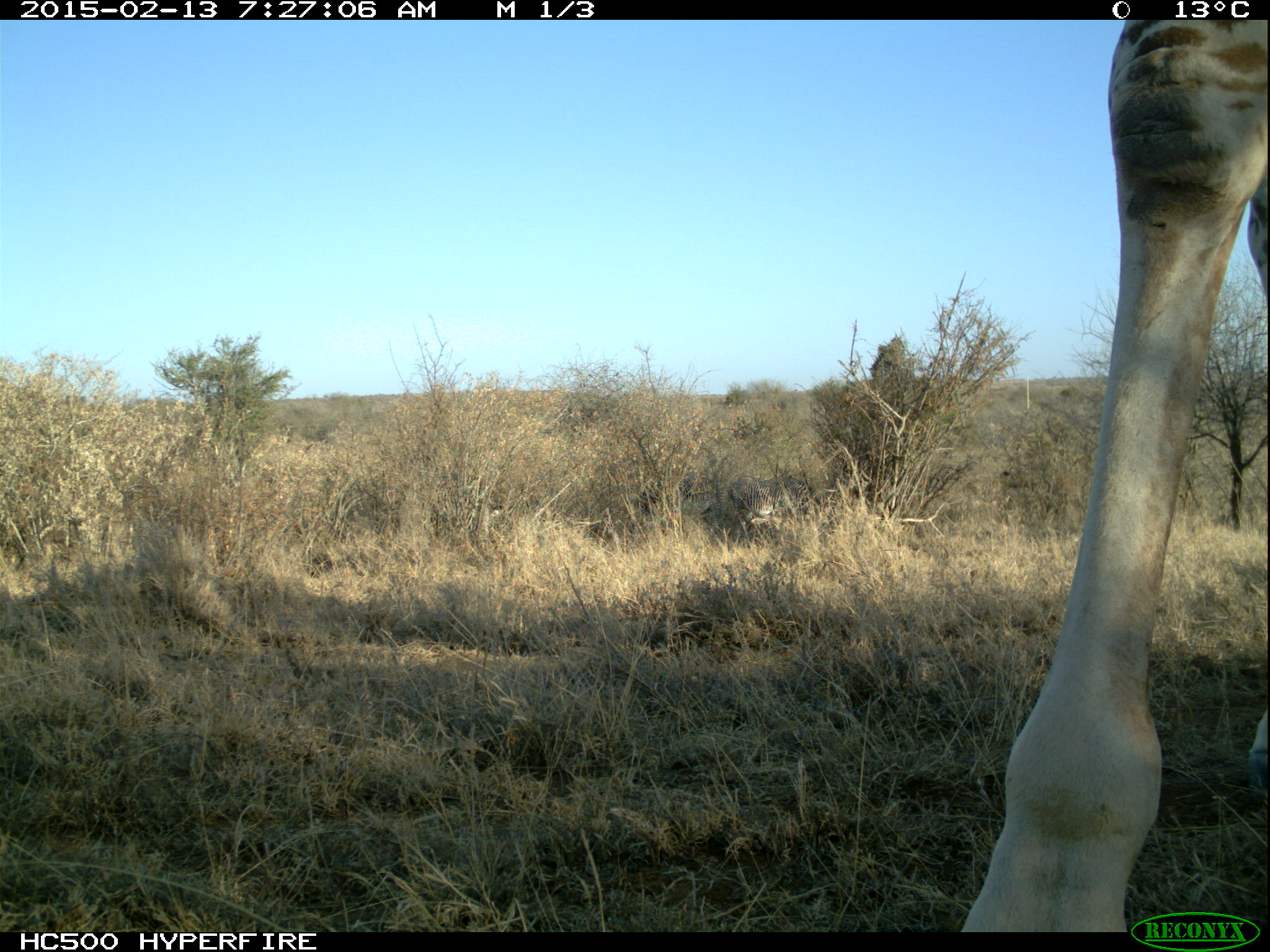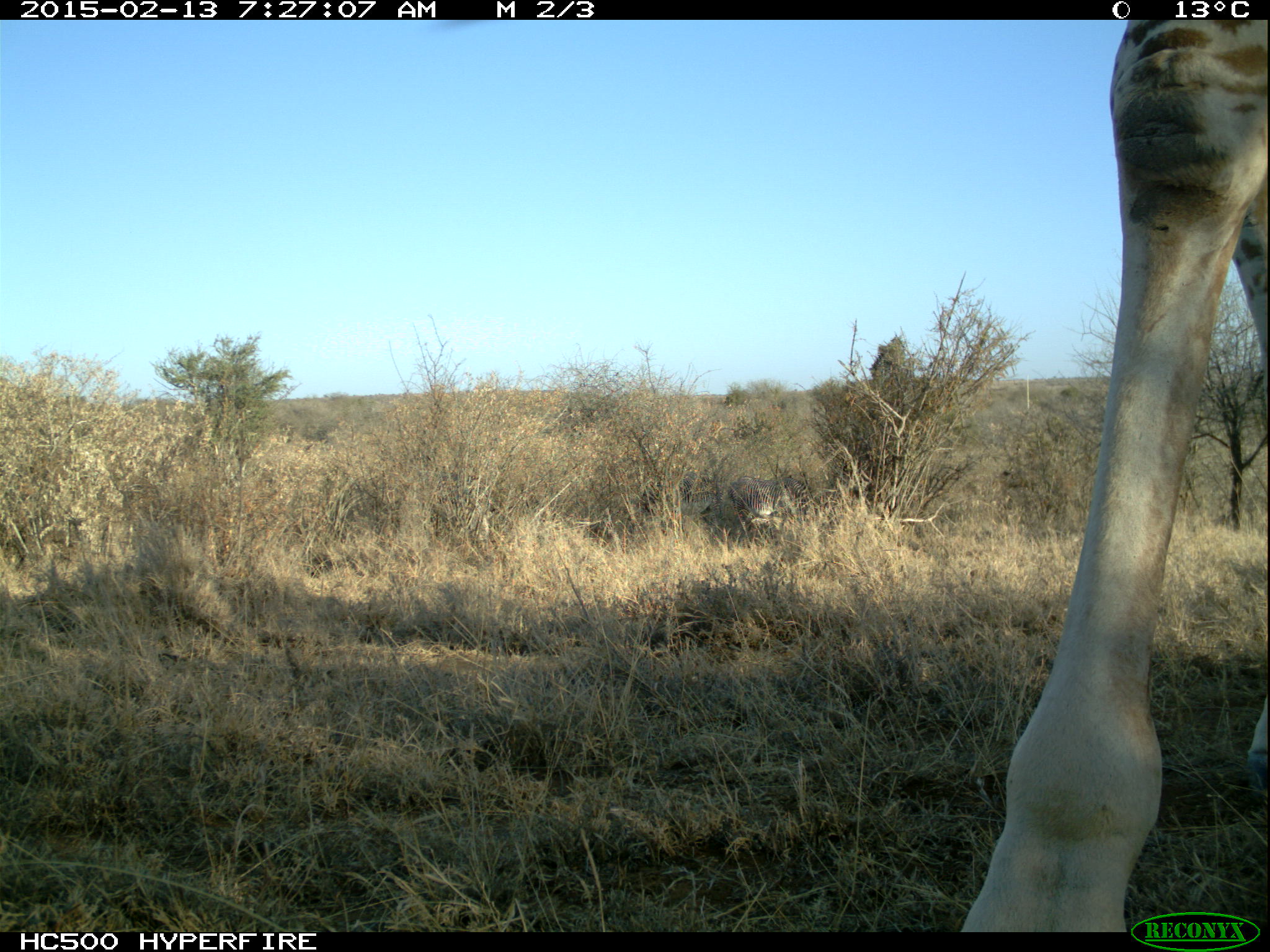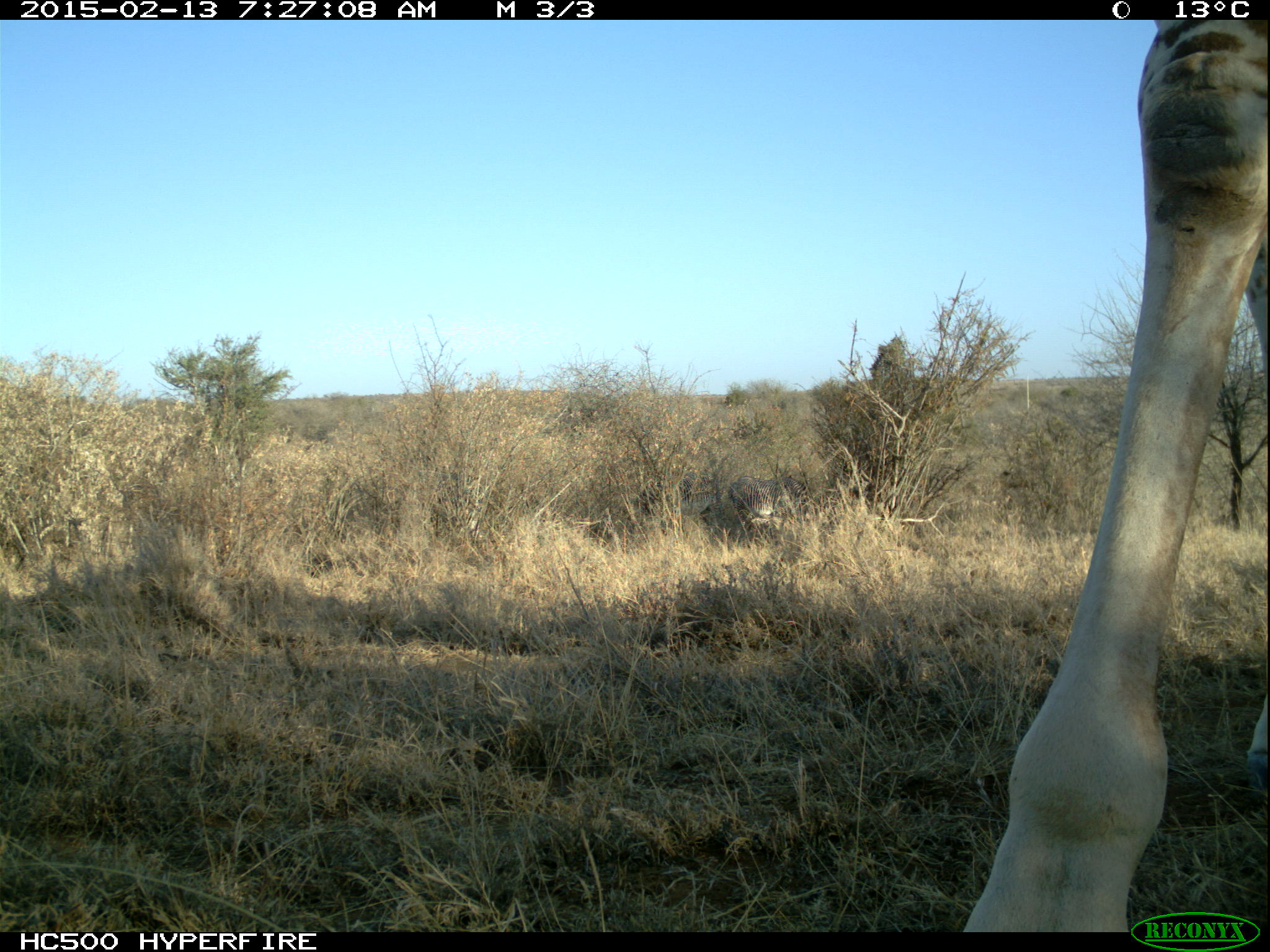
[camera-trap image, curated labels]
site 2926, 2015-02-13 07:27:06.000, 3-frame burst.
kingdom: Animalia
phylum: Chordata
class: Mammalia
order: Artiodactyla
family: Giraffidae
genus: Giraffa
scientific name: Giraffa camelopardalis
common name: giraffe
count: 1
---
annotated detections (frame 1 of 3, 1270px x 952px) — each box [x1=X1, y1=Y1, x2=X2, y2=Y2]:
giraffa camelopardalis: [x1=957, y1=20, x2=1270, y2=926]; [x1=727, y1=475, x2=820, y2=553]; [x1=681, y1=492, x2=723, y2=524]; [x1=694, y1=475, x2=723, y2=492]; [x1=677, y1=471, x2=699, y2=492]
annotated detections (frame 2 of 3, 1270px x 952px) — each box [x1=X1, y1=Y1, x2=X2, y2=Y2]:
giraffa camelopardalis: [x1=957, y1=20, x2=1270, y2=931]; [x1=727, y1=475, x2=820, y2=553]; [x1=681, y1=492, x2=724, y2=533]; [x1=694, y1=475, x2=723, y2=492]; [x1=677, y1=471, x2=696, y2=492]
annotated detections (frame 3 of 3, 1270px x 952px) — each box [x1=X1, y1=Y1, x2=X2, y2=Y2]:
giraffa camelopardalis: [x1=957, y1=20, x2=1270, y2=932]; [x1=728, y1=476, x2=825, y2=545]; [x1=676, y1=491, x2=720, y2=519]; [x1=676, y1=471, x2=710, y2=495]